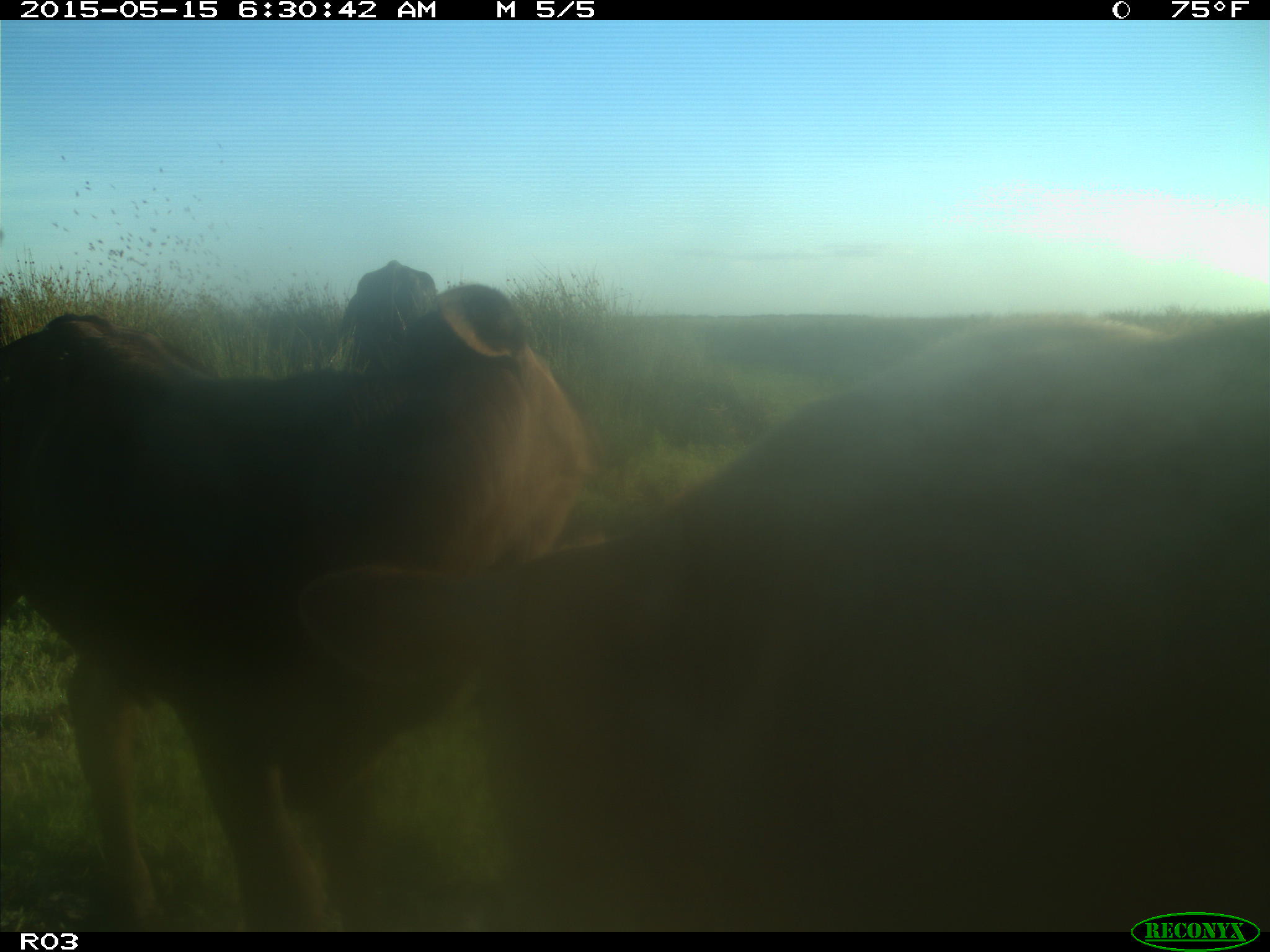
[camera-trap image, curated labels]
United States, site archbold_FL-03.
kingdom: Animalia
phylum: Chordata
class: Mammalia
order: Artiodactyla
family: Bovidae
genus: Bos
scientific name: Bos taurus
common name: domestic cow